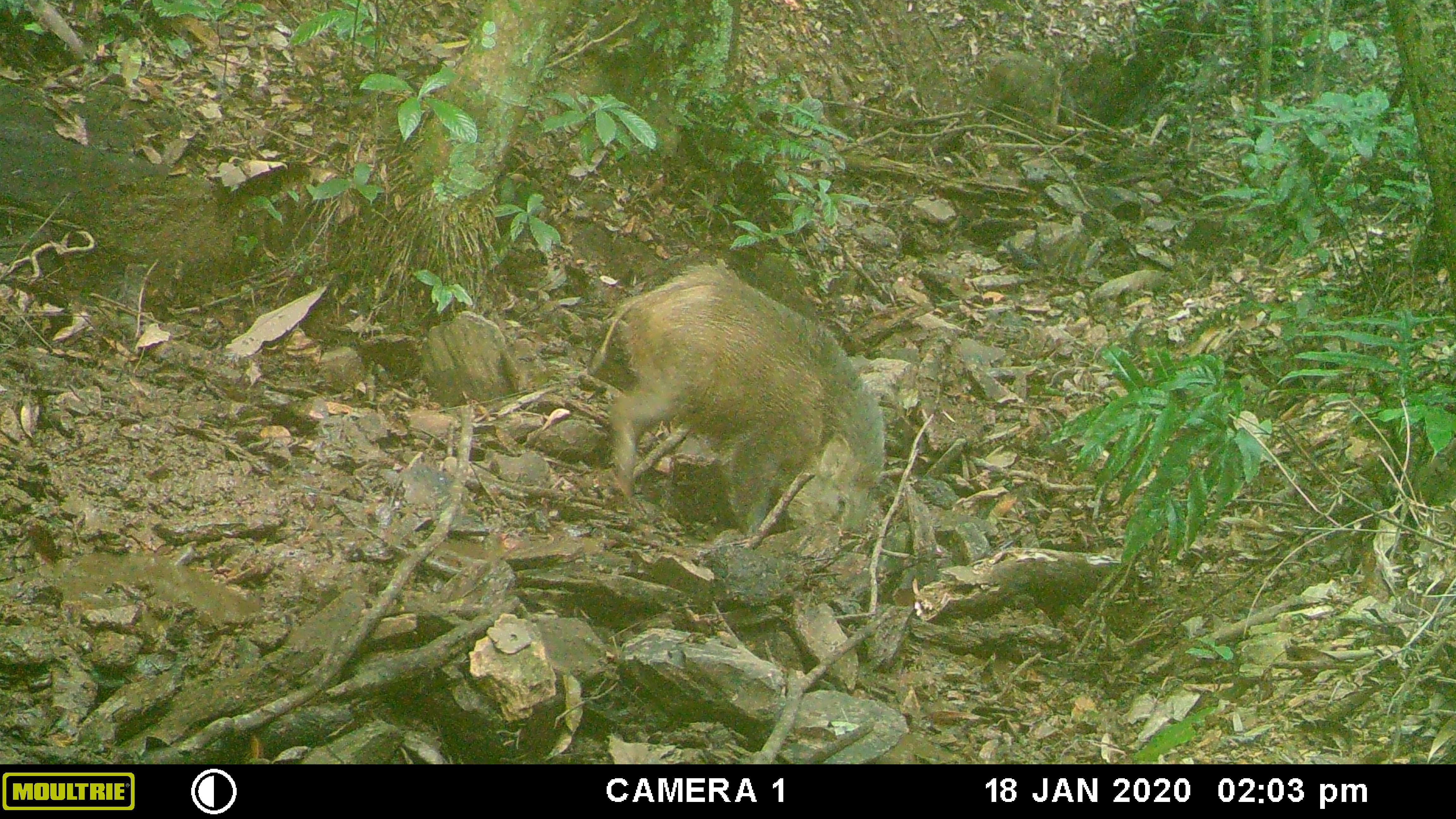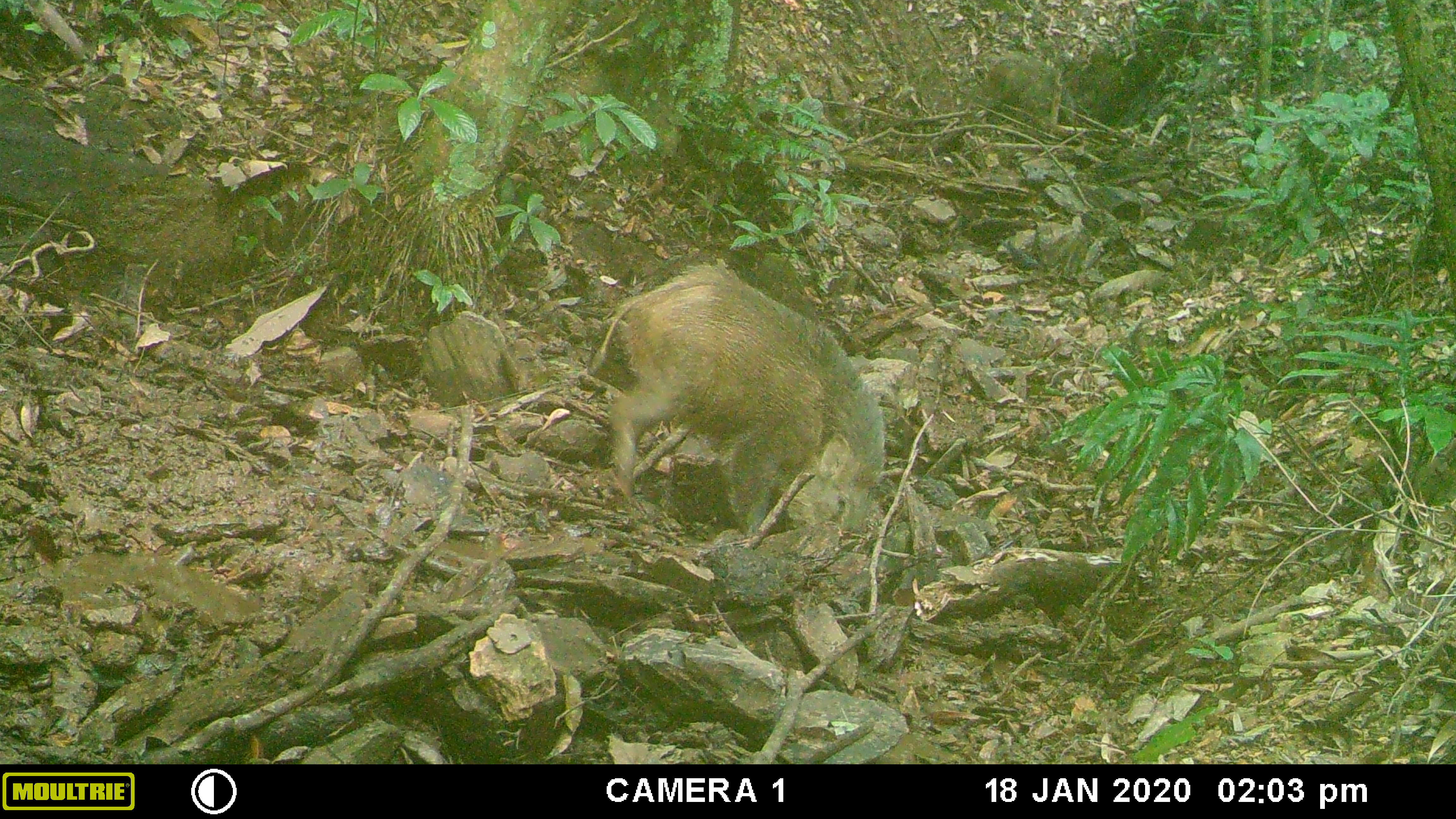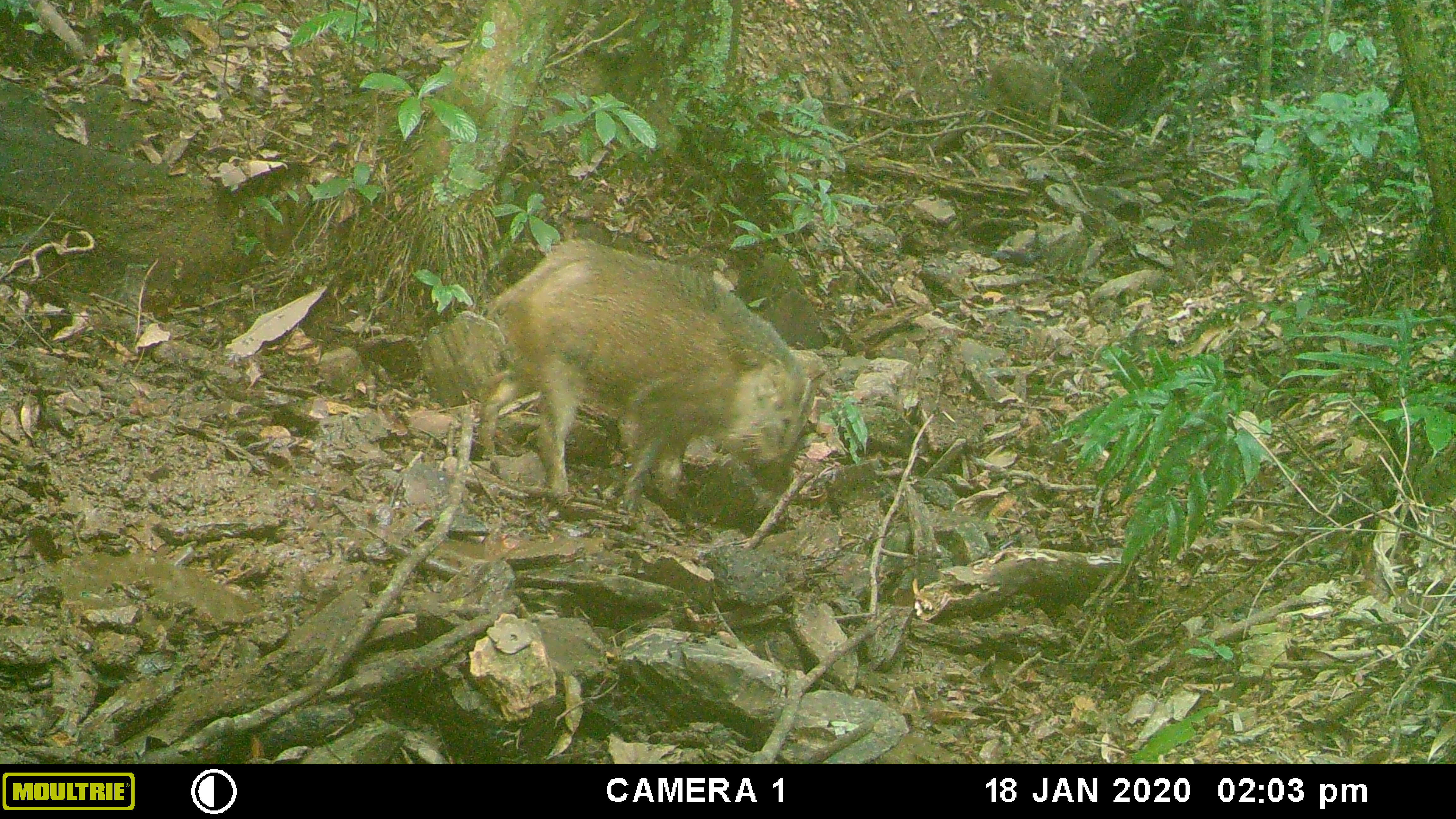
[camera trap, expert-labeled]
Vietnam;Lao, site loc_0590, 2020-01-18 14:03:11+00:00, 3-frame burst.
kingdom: Animalia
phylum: Chordata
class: Aves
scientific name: Aves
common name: bird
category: unidentified bird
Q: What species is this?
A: Unidentified bird (bird) (Aves).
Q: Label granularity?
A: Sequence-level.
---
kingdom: Animalia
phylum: Chordata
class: Mammalia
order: Artiodactyla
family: Suidae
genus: Sus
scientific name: Sus scrofa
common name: eurasian wild pig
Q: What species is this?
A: Eurasian wild pig (Sus scrofa).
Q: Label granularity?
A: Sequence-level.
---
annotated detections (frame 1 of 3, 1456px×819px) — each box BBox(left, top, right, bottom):
unidentified bird: BBox(593, 263, 888, 542); BBox(981, 50, 1077, 128)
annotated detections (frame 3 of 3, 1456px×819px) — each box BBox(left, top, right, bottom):
unidentified bird: BBox(475, 236, 813, 513); BBox(981, 56, 1091, 125)